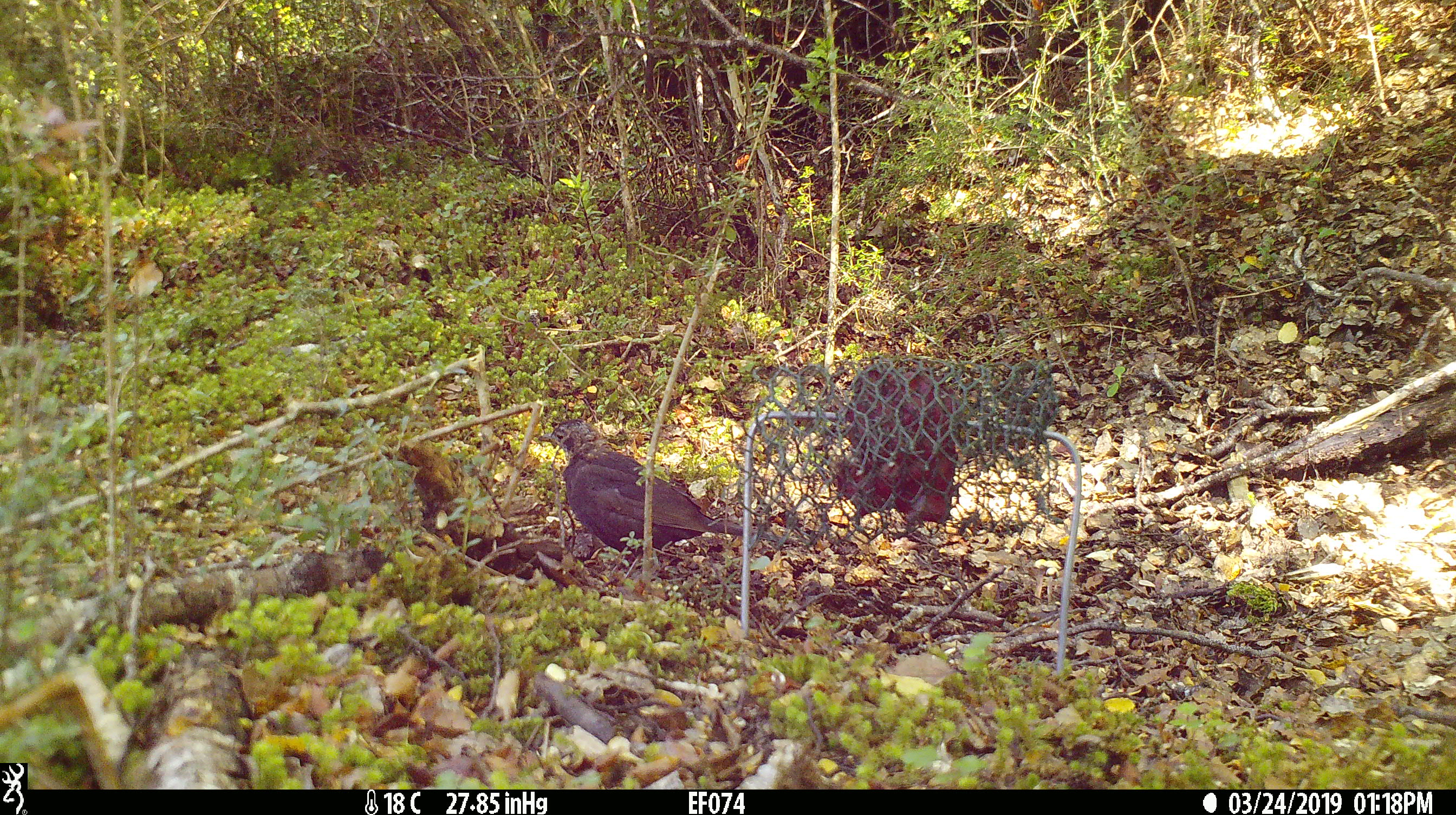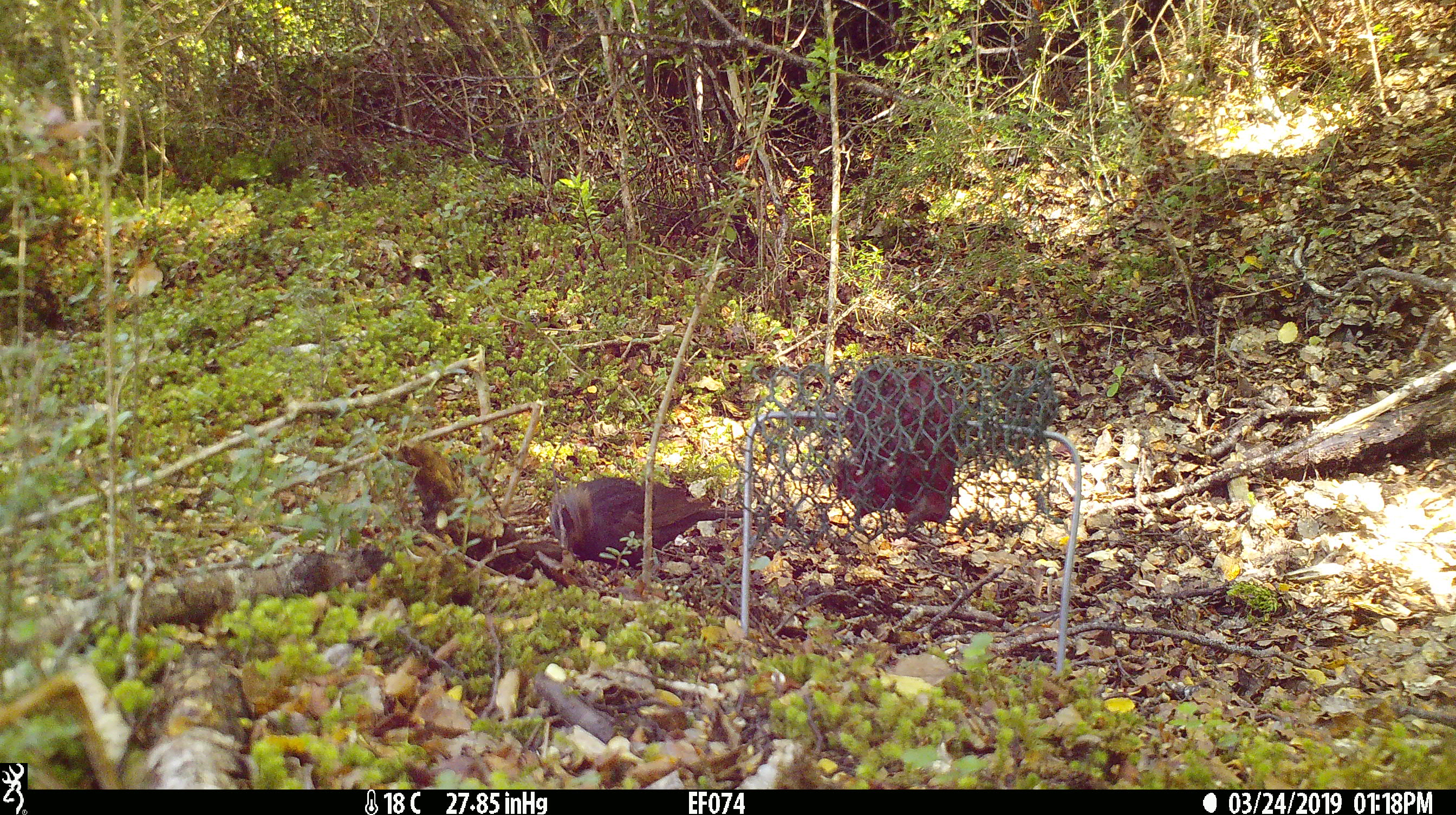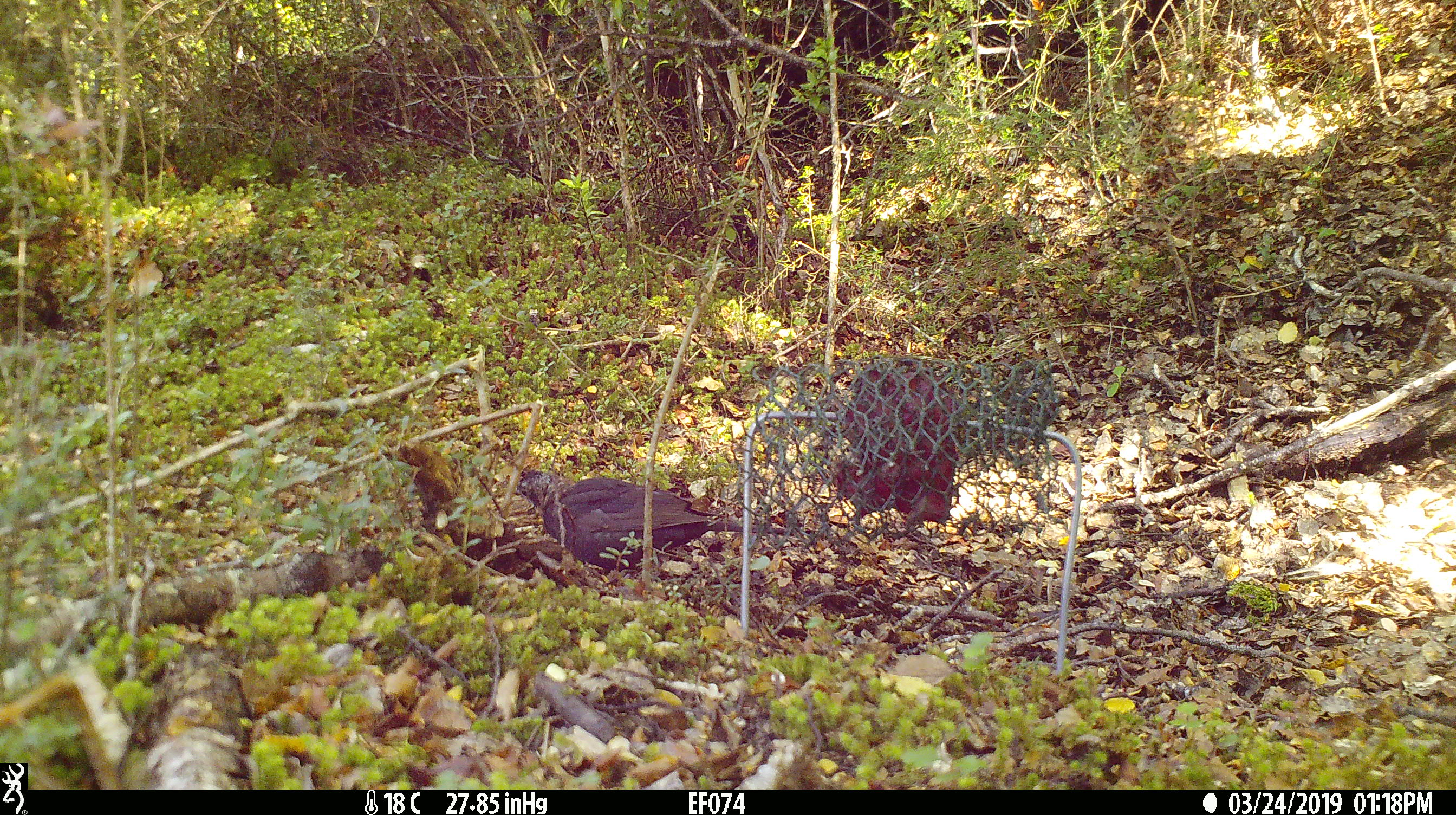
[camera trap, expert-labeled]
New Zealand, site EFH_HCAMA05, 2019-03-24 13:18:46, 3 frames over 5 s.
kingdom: Animalia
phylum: Chordata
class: Aves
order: Passeriformes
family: Turdidae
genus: Turdus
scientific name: Turdus merula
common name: eurasian blackbird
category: blackbird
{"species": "blackbird (eurasian blackbird) (Turdus merula)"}